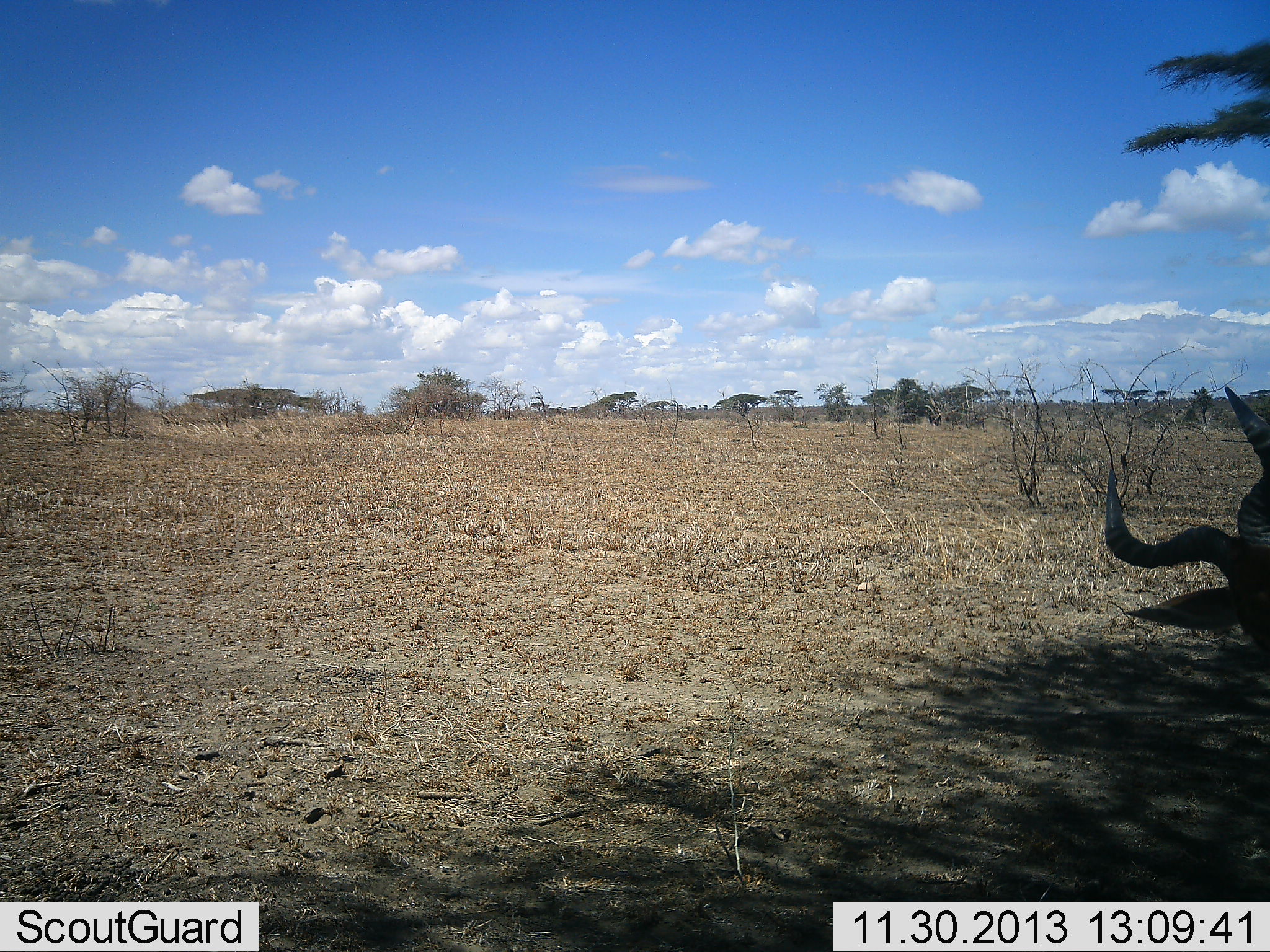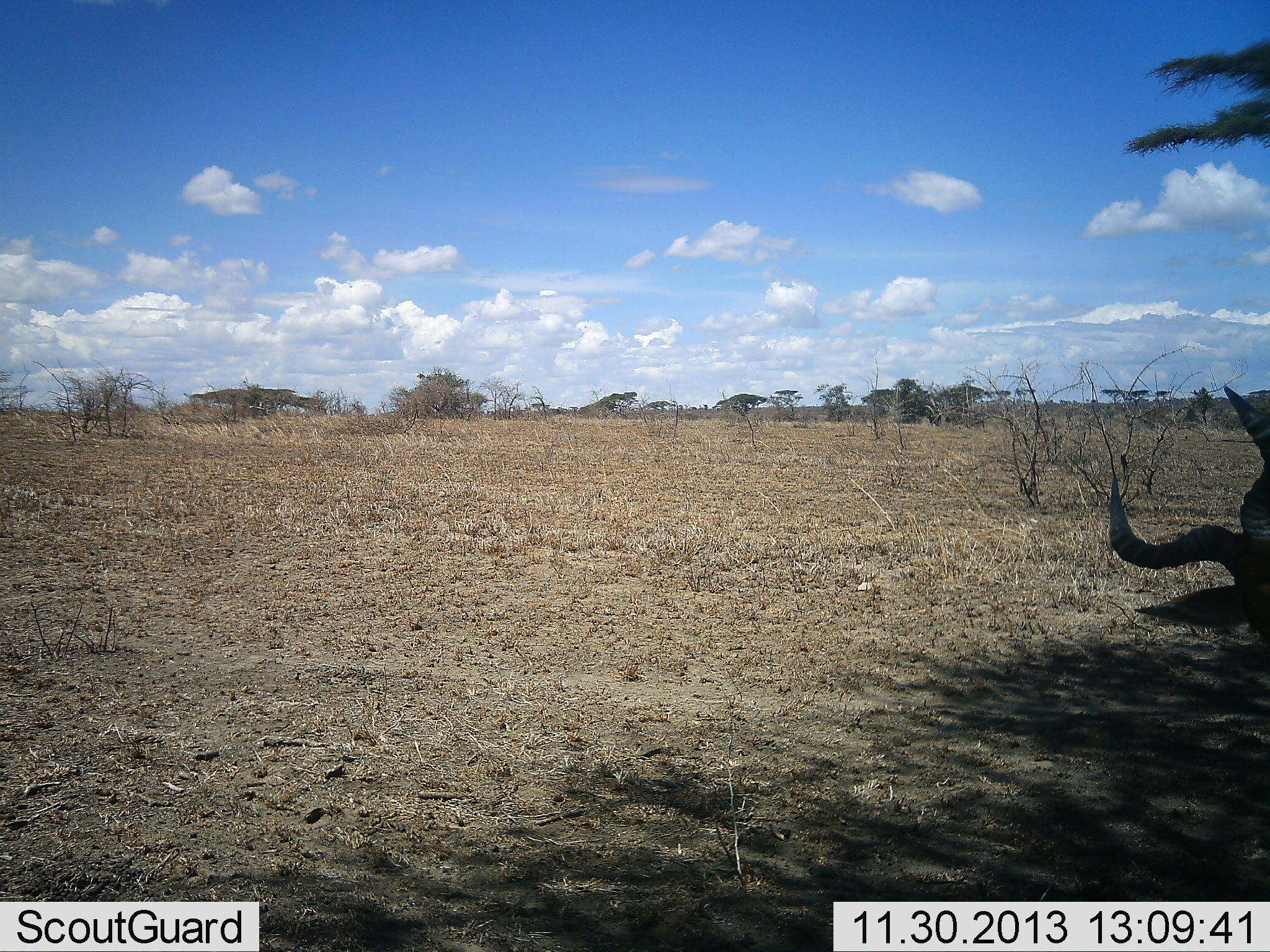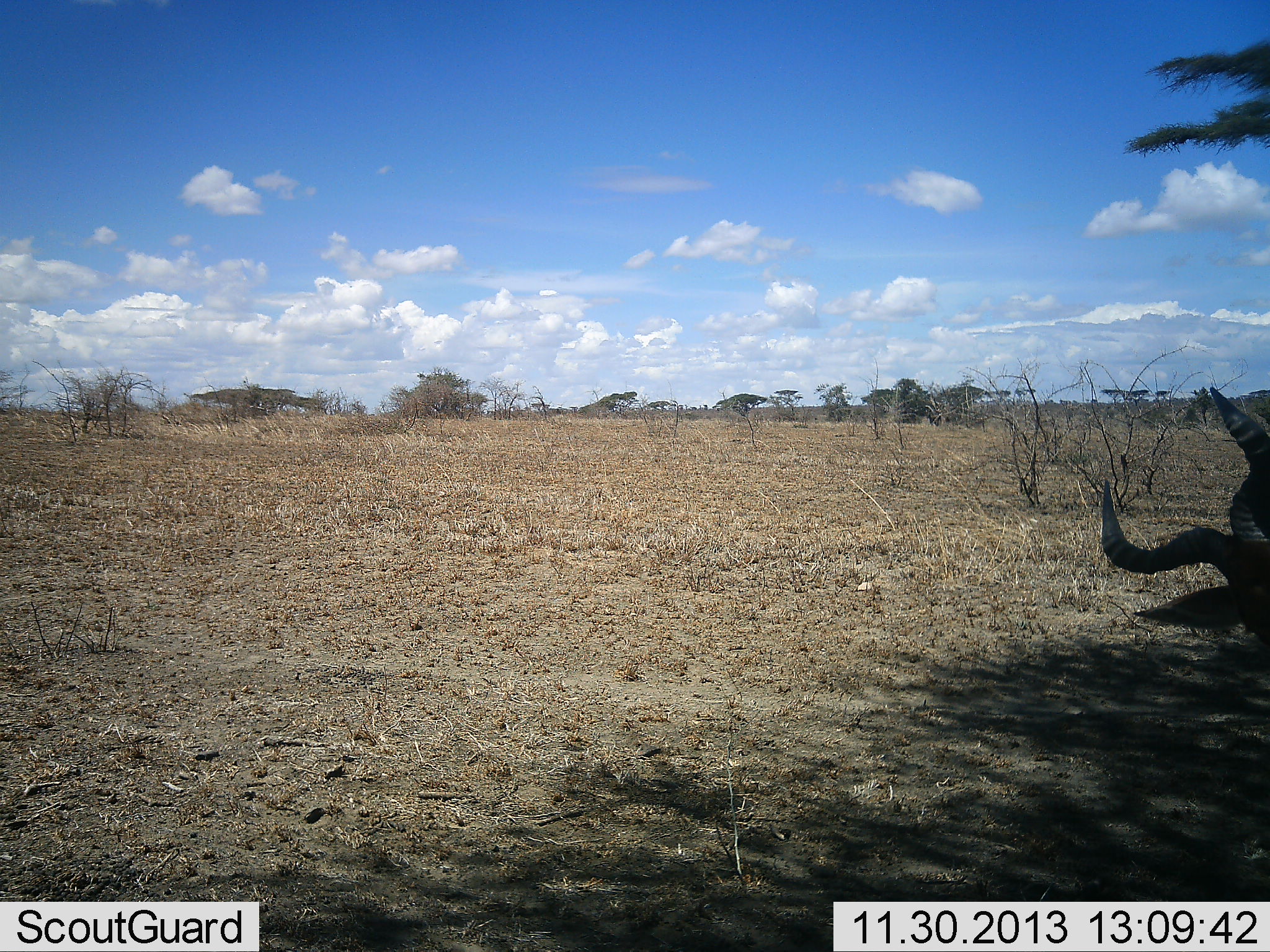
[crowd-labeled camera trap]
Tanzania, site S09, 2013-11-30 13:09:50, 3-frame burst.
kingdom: Animalia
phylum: Chordata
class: Mammalia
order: Artiodactyla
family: Bovidae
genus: Alcelaphus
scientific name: Alcelaphus buselaphus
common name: hartebeest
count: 1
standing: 30%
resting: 60%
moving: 0%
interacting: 0%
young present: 0%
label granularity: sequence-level